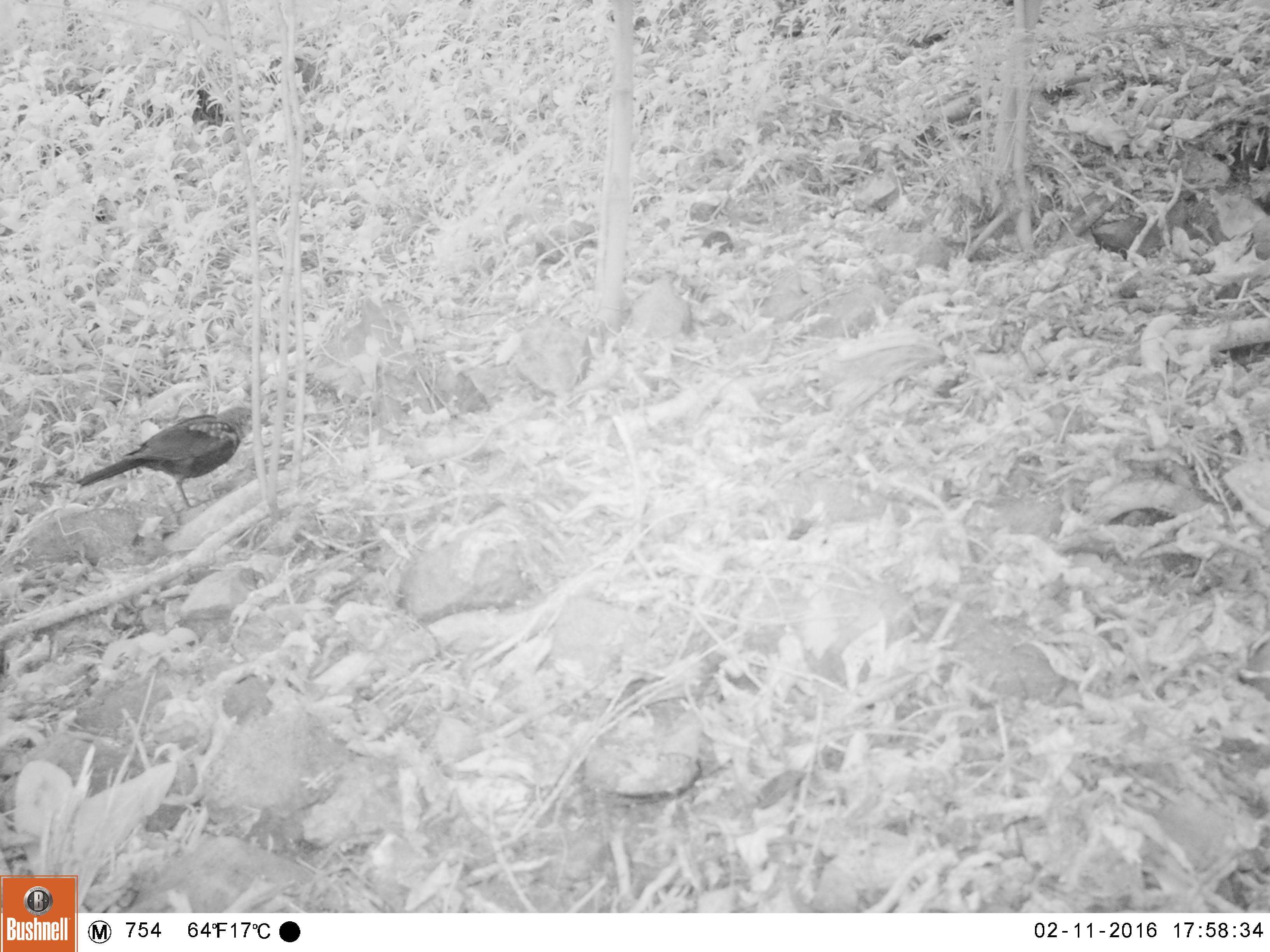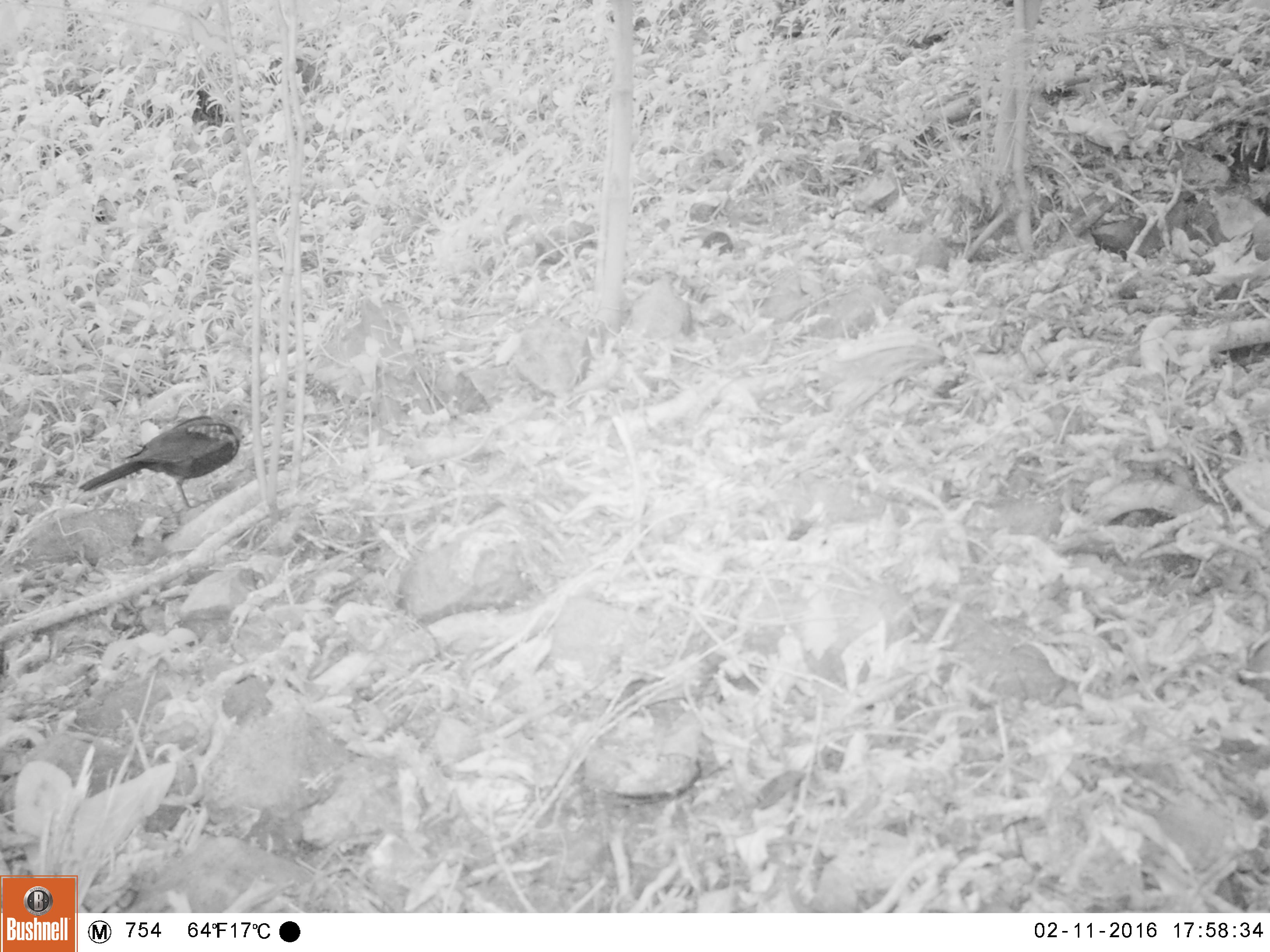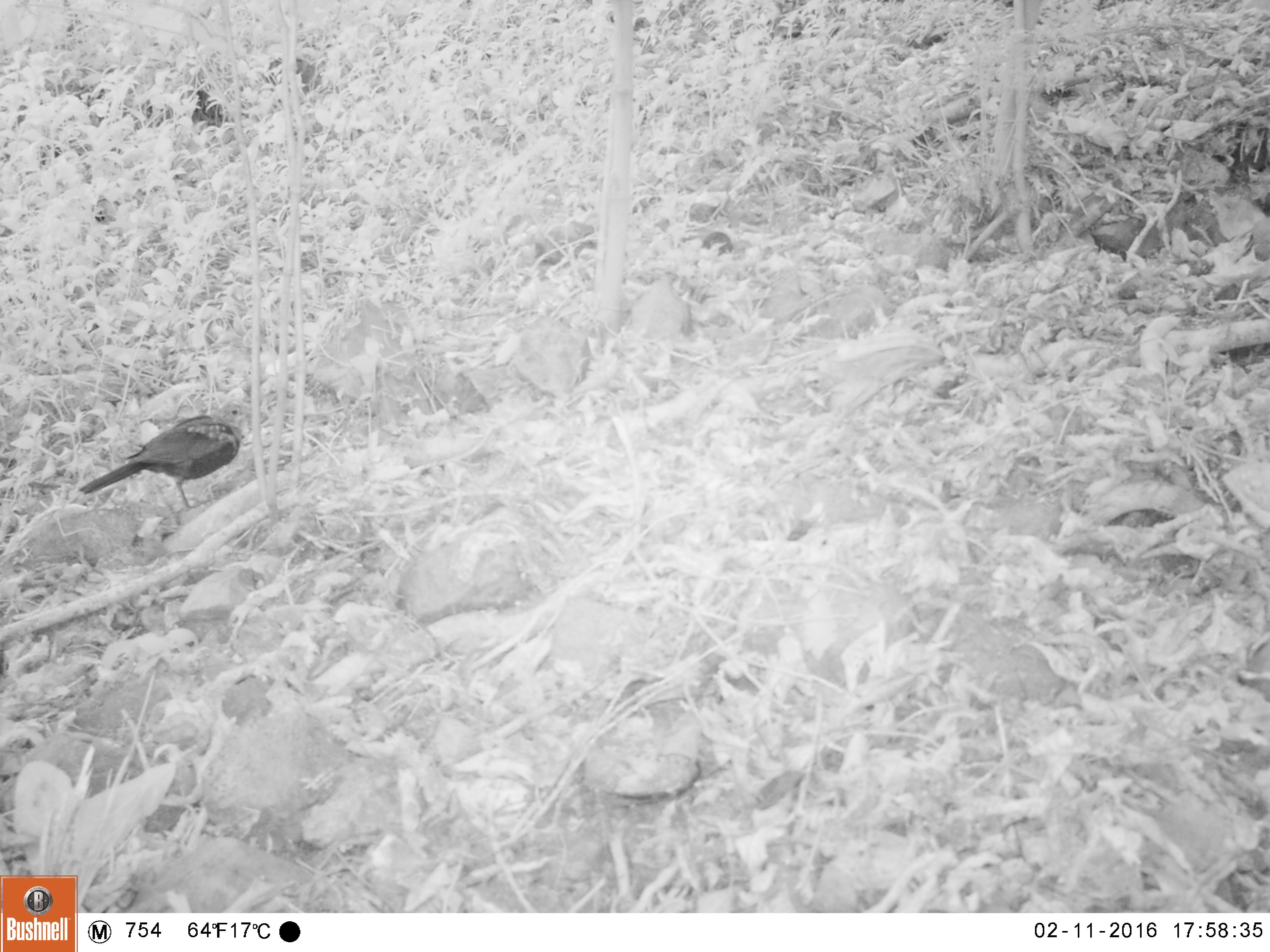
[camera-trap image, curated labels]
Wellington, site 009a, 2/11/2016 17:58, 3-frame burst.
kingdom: Animalia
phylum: Chordata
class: Aves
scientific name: Aves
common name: bird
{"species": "bird (Aves)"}